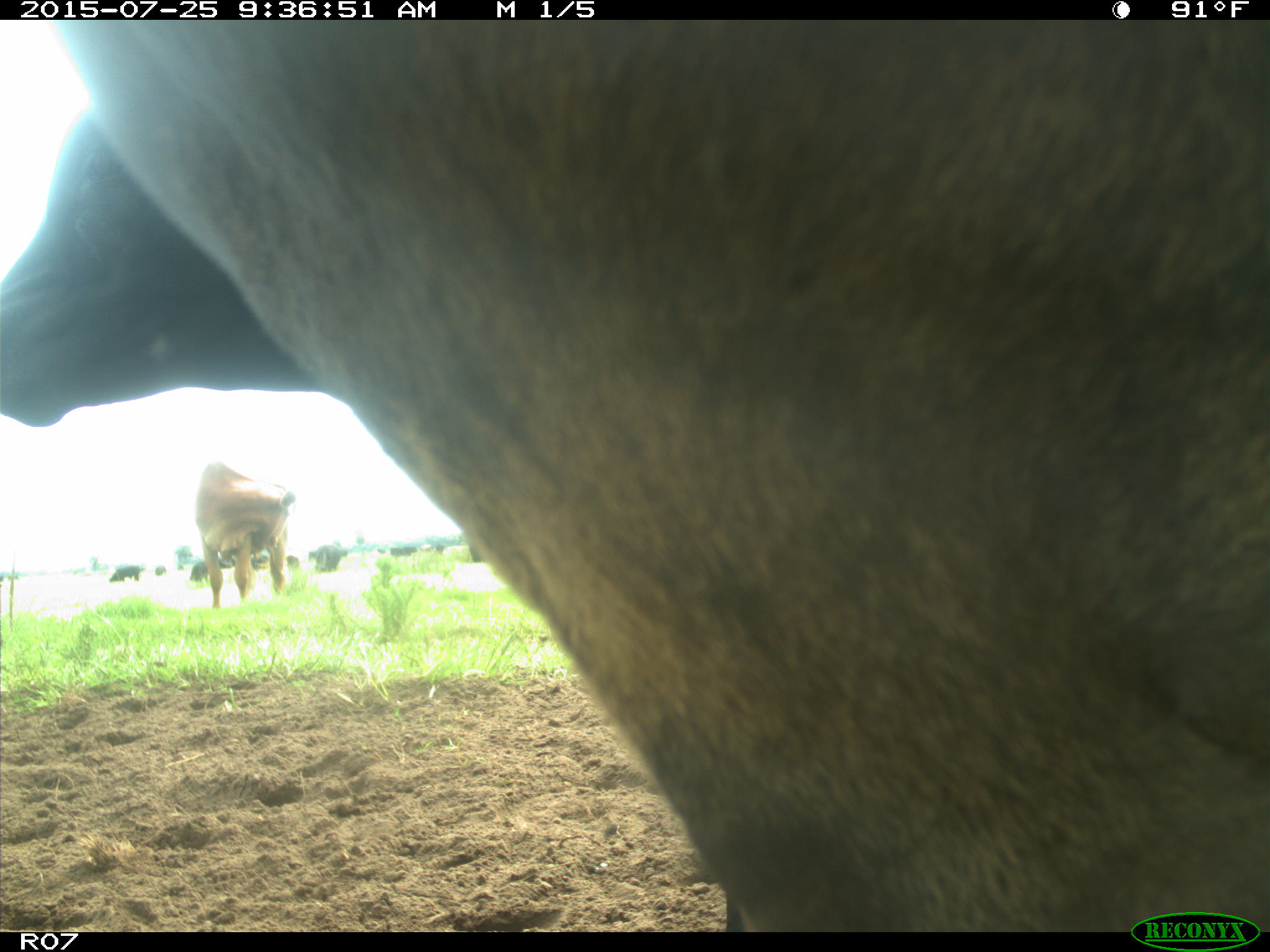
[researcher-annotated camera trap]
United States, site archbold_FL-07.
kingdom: Animalia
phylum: Chordata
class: Mammalia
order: Artiodactyla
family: Bovidae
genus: Bos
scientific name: Bos taurus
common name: domestic cow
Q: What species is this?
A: Bos taurus (domestic cow).